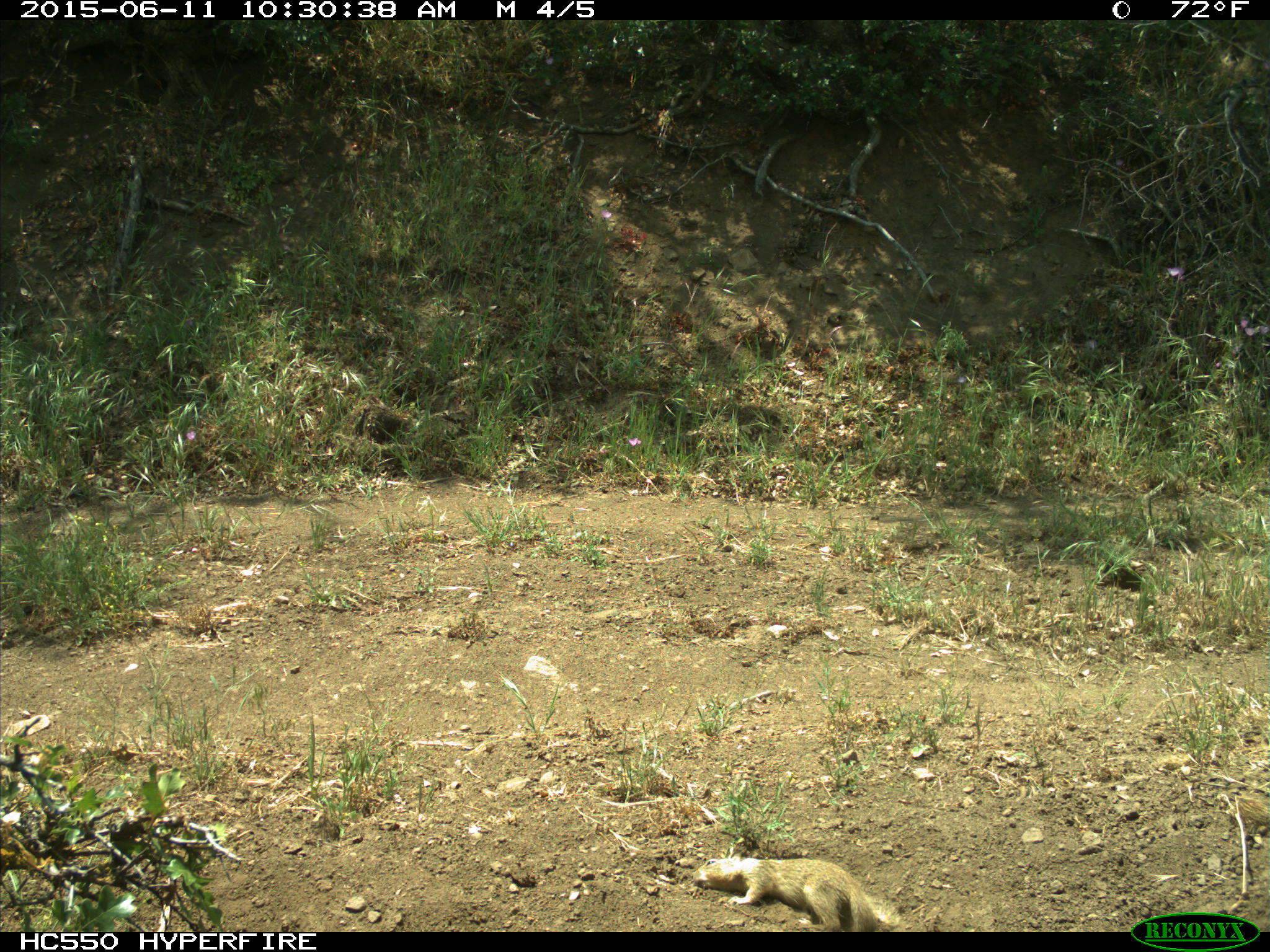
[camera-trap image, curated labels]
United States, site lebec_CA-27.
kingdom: Animalia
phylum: Chordata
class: Mammalia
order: Rodentia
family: Sciuridae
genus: Otospermophilus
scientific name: Otospermophilus beecheyi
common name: california ground squirrel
Otospermophilus beecheyi (california ground squirrel).